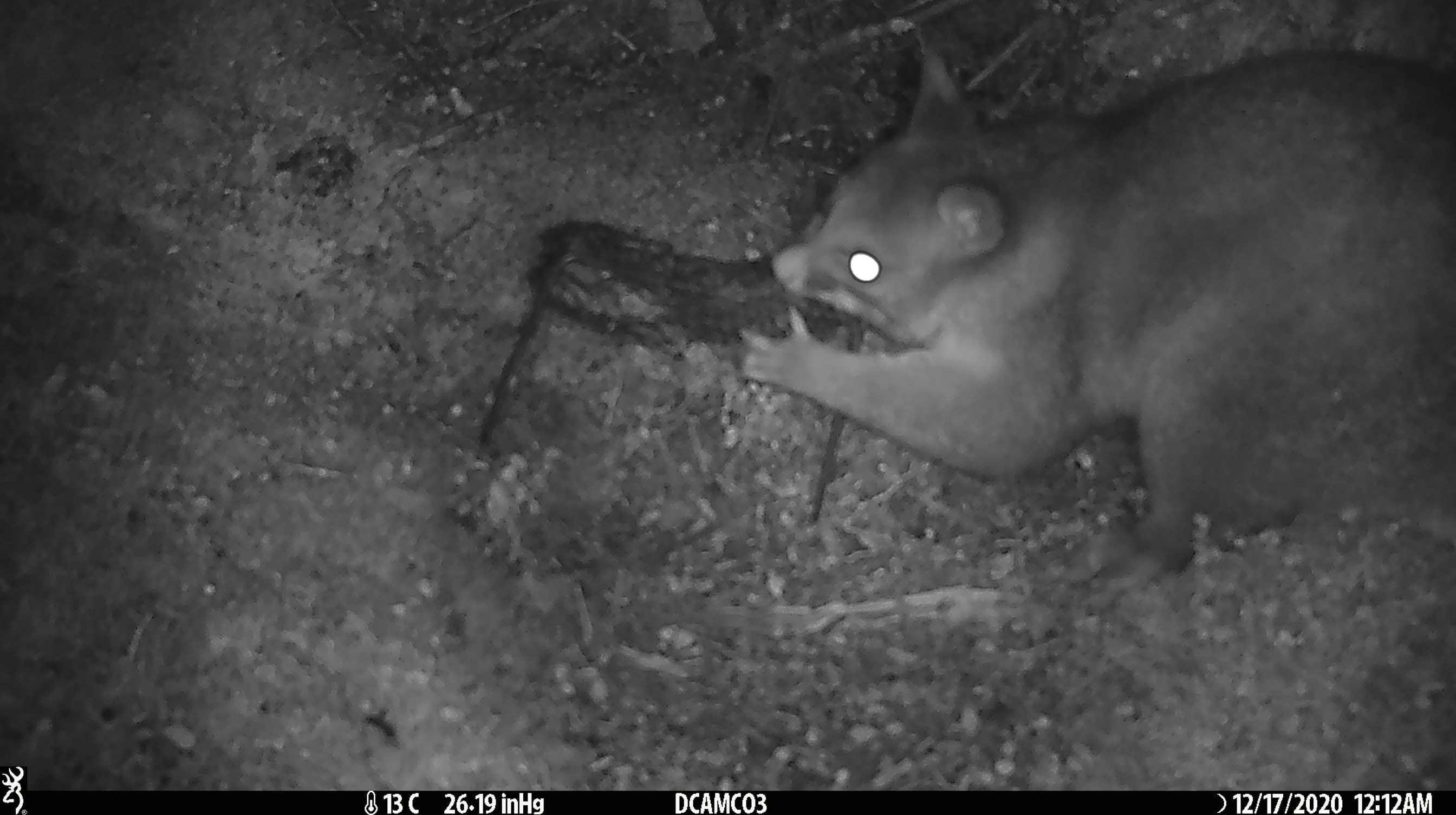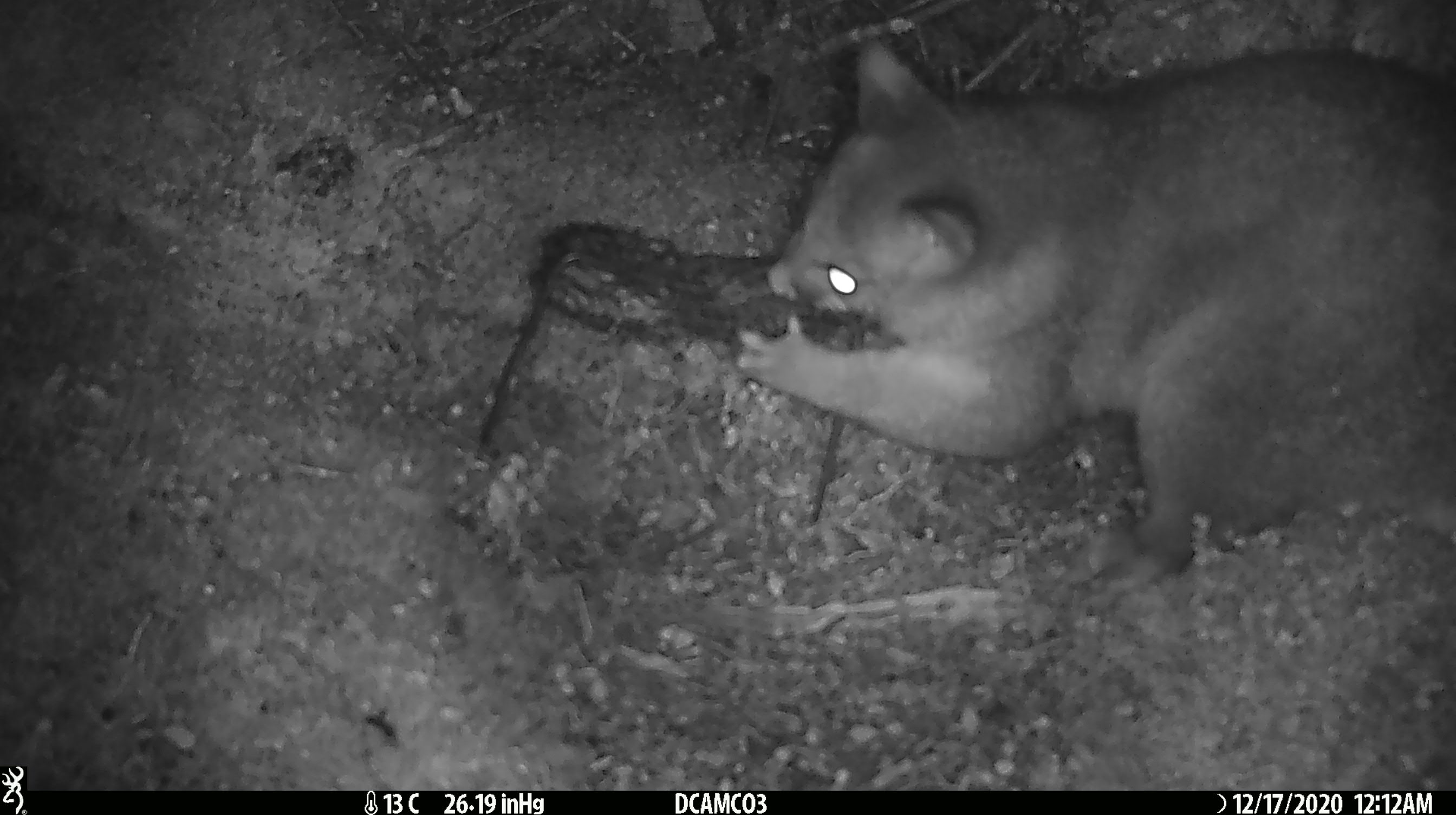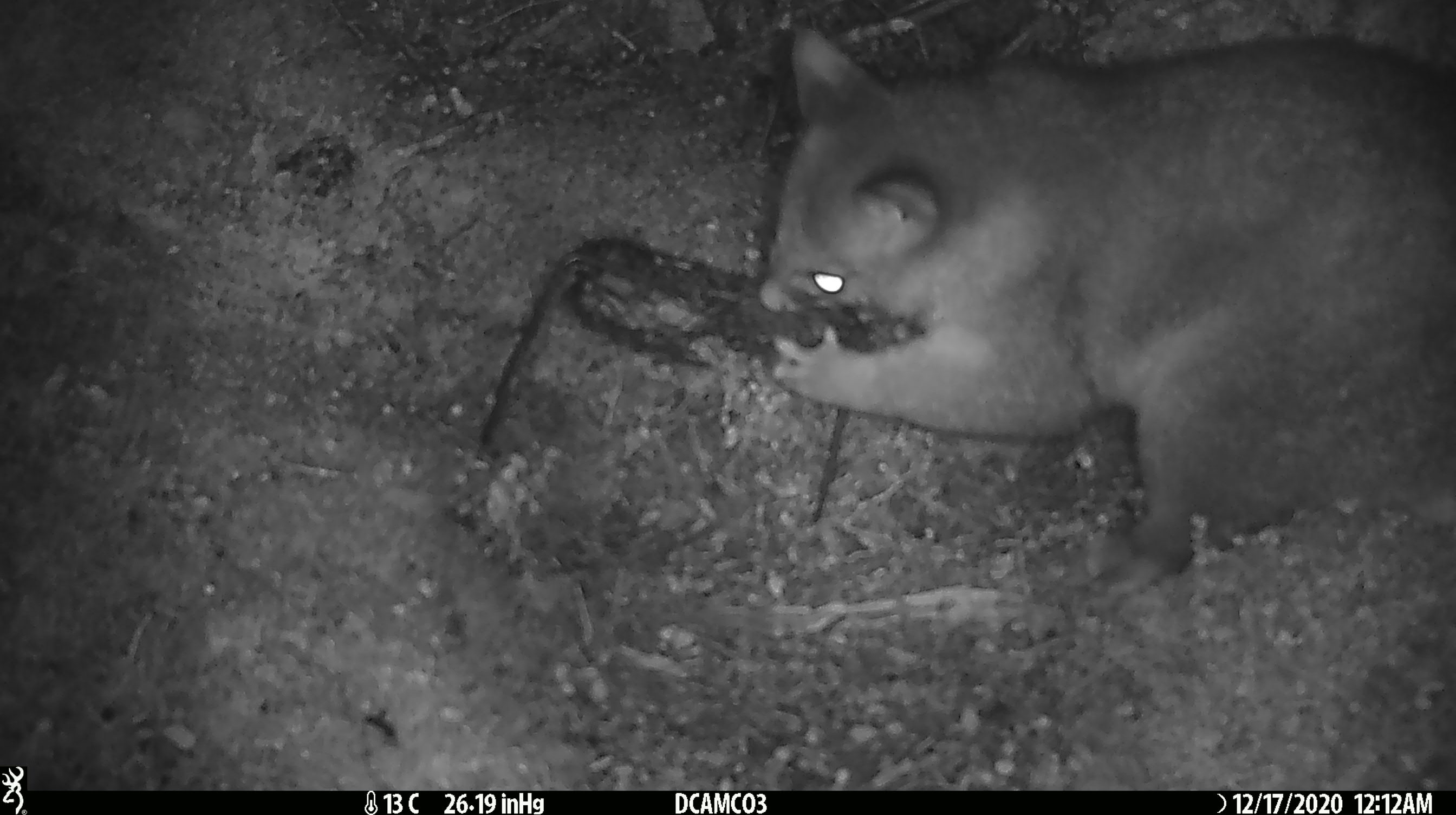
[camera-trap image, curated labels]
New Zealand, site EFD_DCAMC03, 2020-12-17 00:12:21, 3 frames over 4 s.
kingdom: Animalia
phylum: Chordata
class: Mammalia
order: Diprotodontia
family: Phalangeridae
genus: Trichosurus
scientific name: Trichosurus vulpecula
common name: common brushtail possum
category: possum